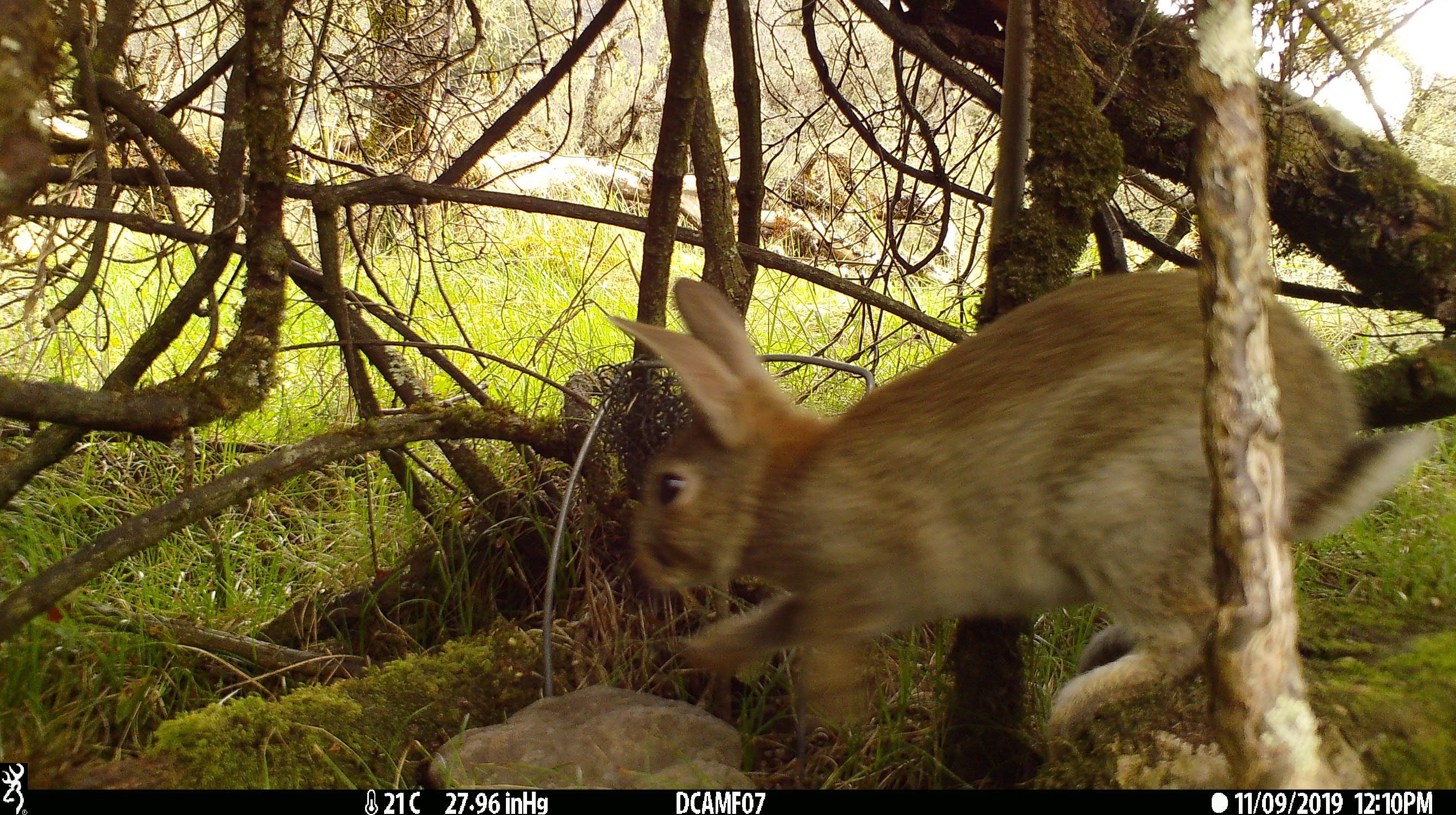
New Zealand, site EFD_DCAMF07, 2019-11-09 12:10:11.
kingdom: Animalia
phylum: Chordata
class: Mammalia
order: Lagomorpha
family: Leporidae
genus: Oryctolagus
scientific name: Oryctolagus cuniculus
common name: european rabbit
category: rabbit